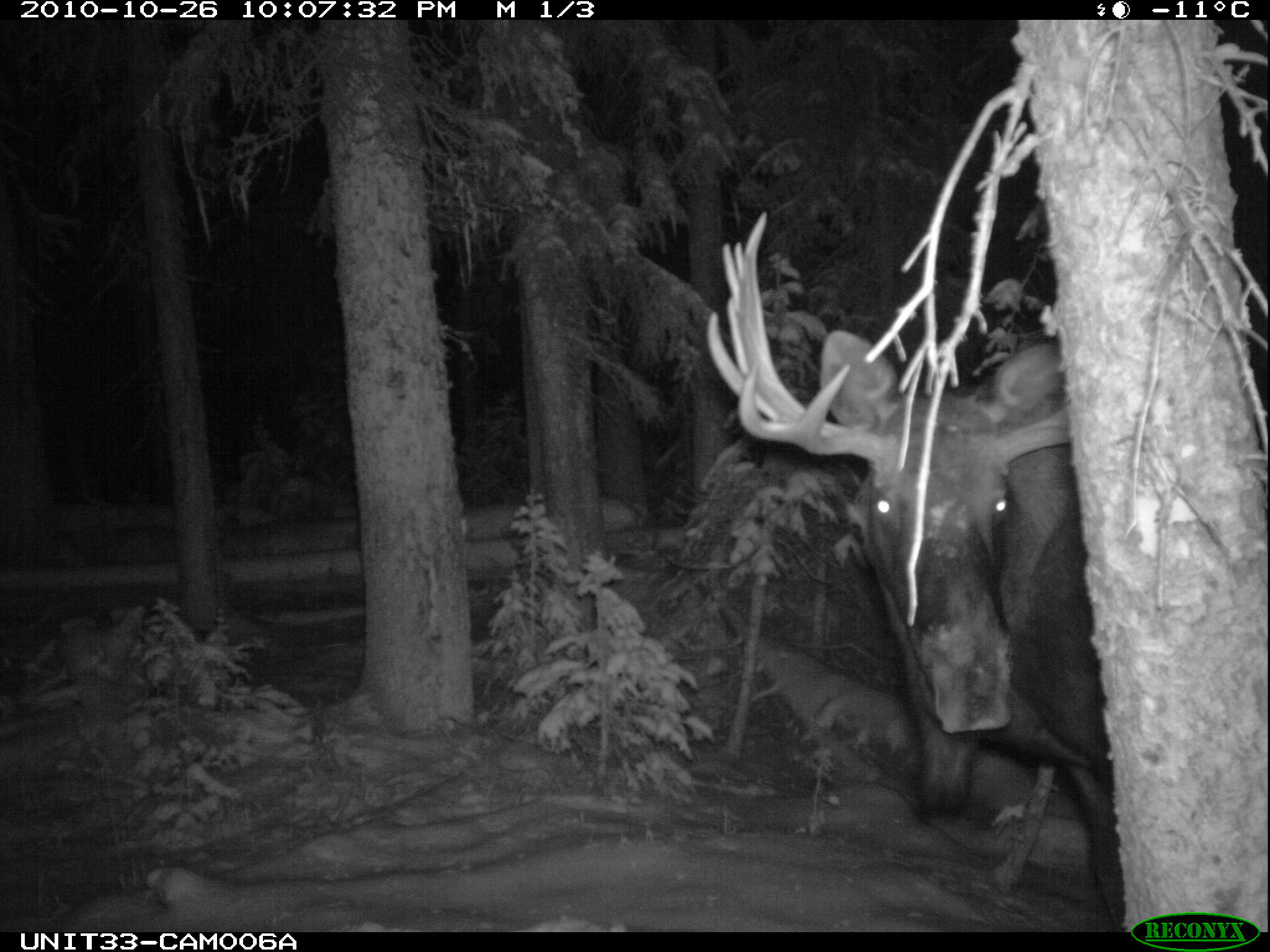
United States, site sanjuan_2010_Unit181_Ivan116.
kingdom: Animalia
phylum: Chordata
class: Mammalia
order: Artiodactyla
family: Cervidae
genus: Alces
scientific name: Alces alces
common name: moose